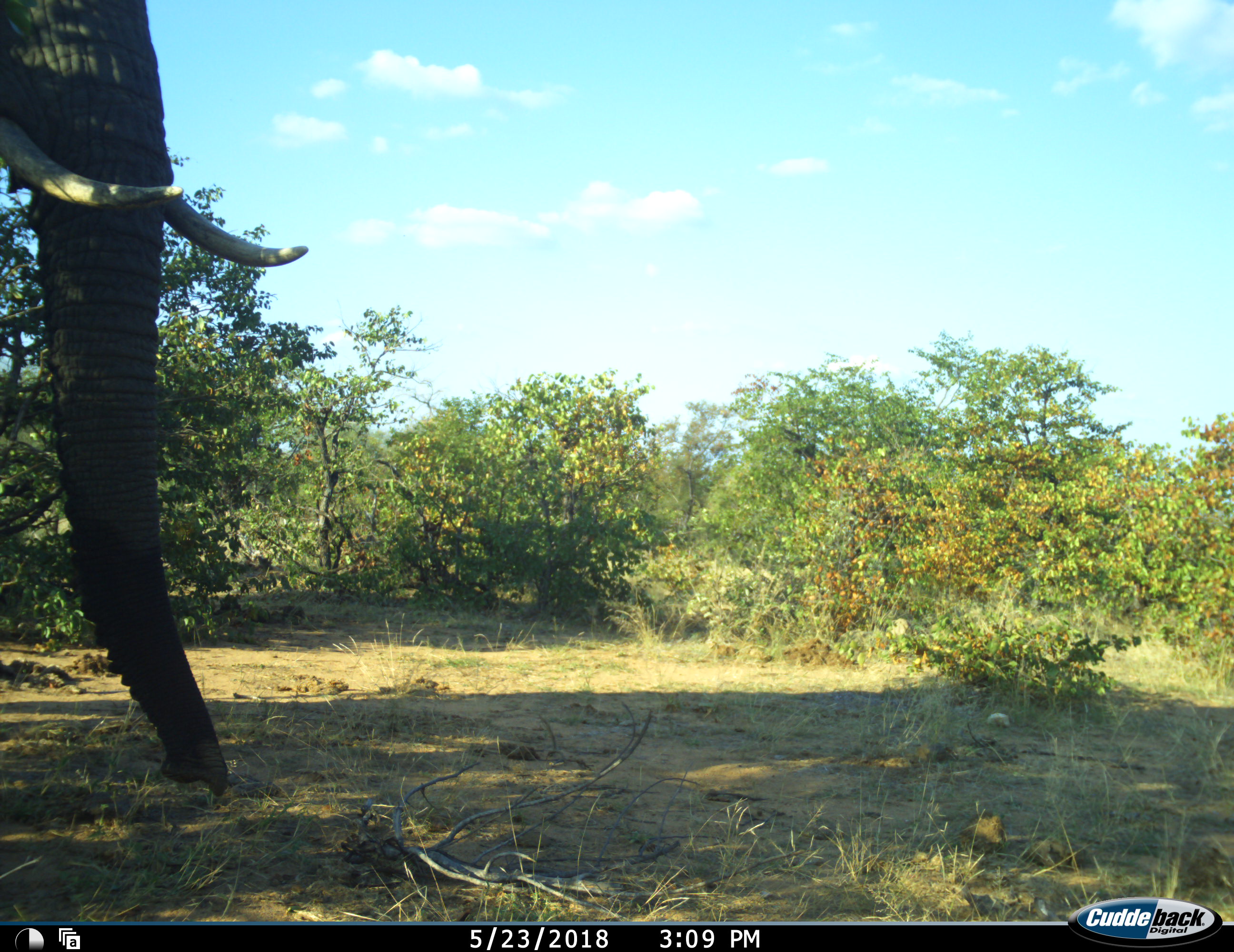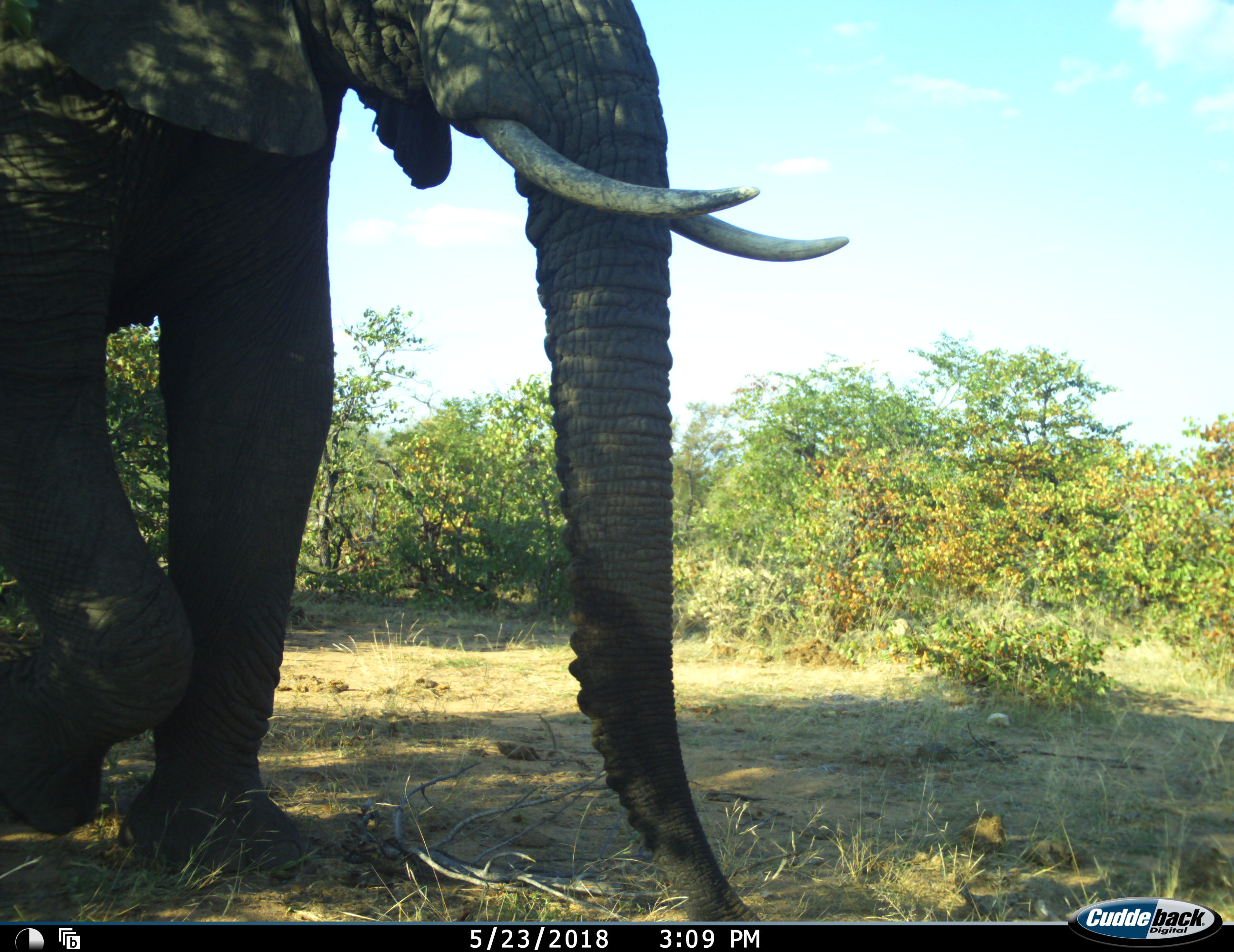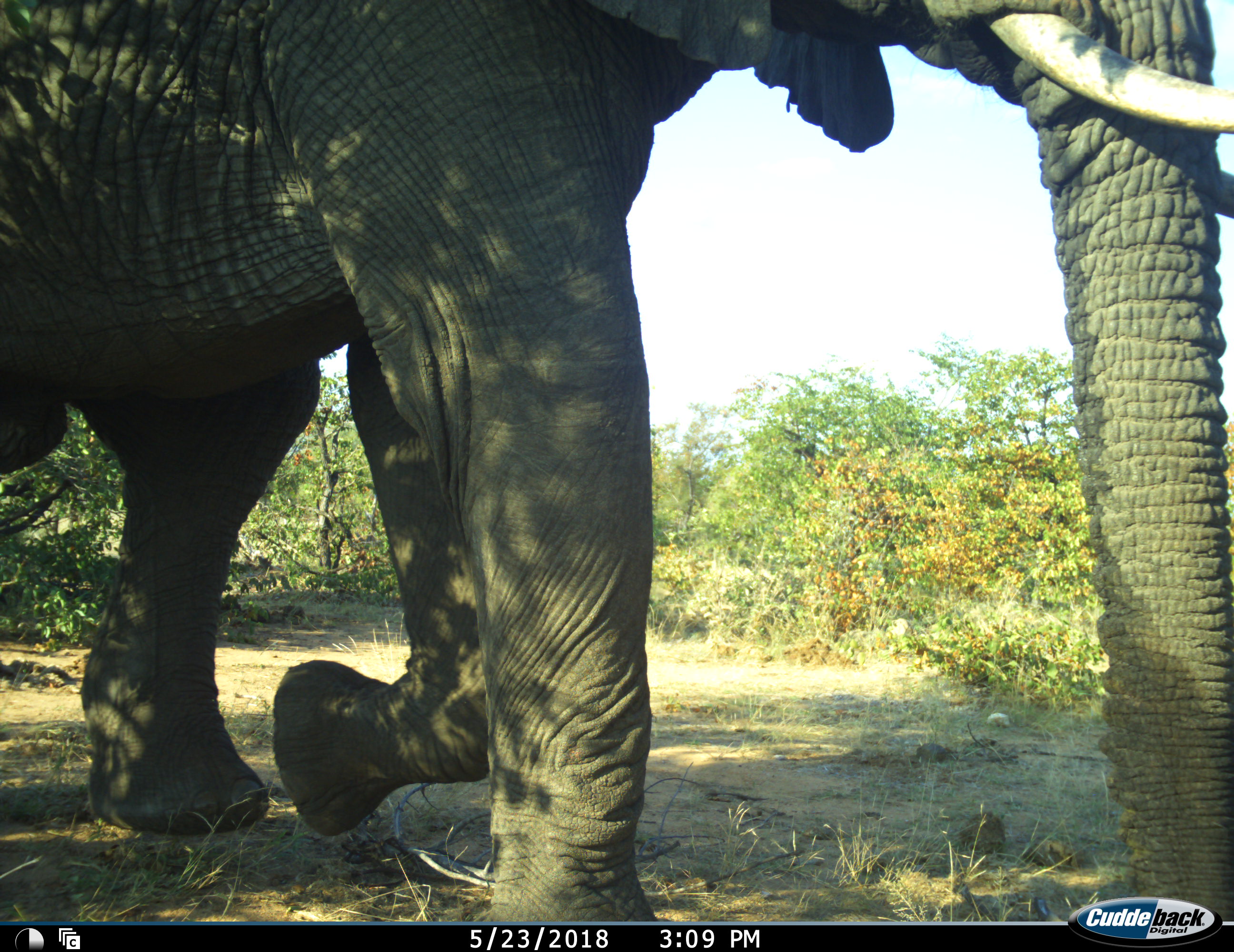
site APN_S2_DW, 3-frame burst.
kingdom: Animalia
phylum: Chordata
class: Mammalia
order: Proboscidea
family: Elephantidae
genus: Loxodonta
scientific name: Loxodonta africana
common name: african bush elephant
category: elephant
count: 1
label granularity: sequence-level